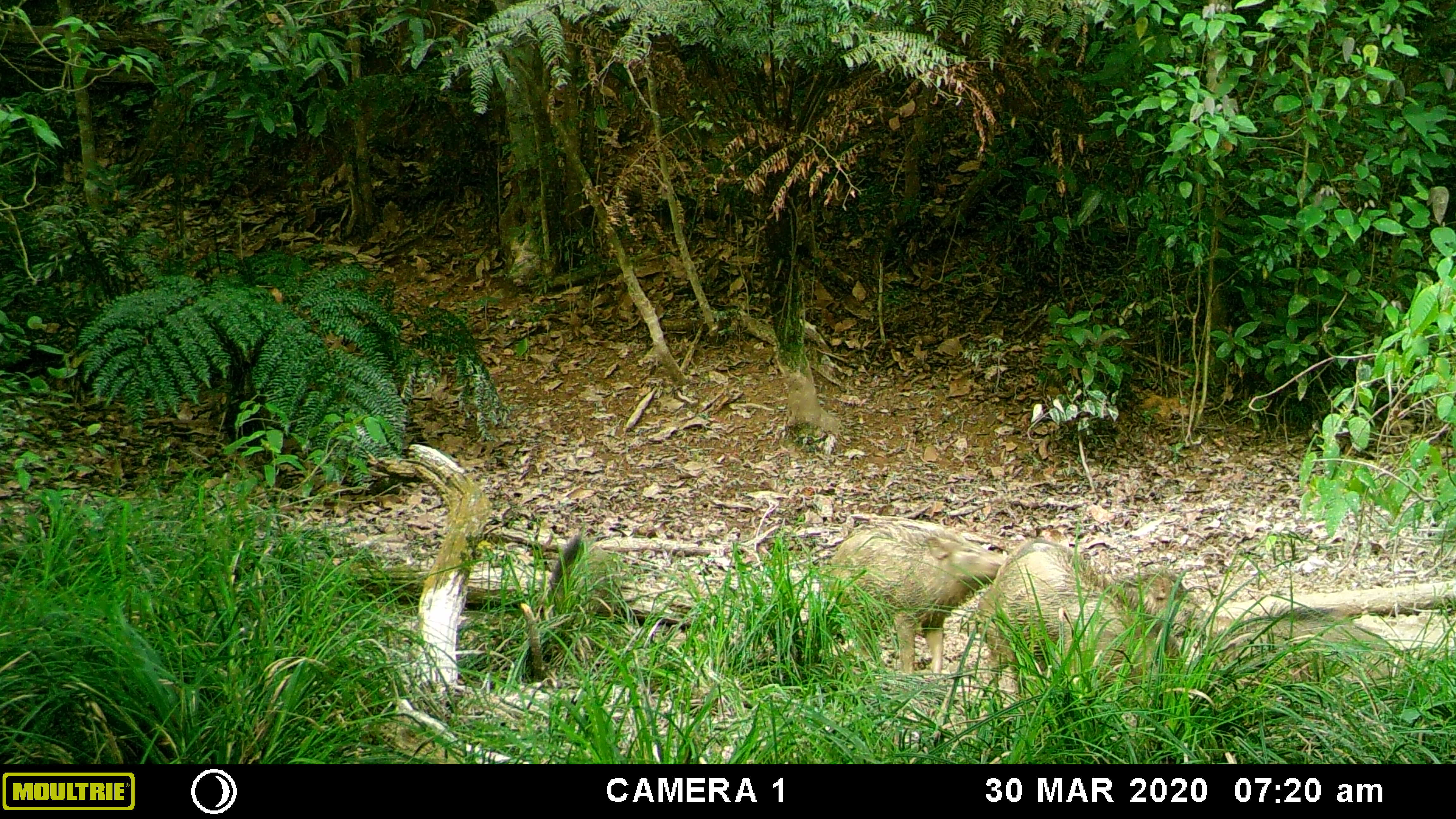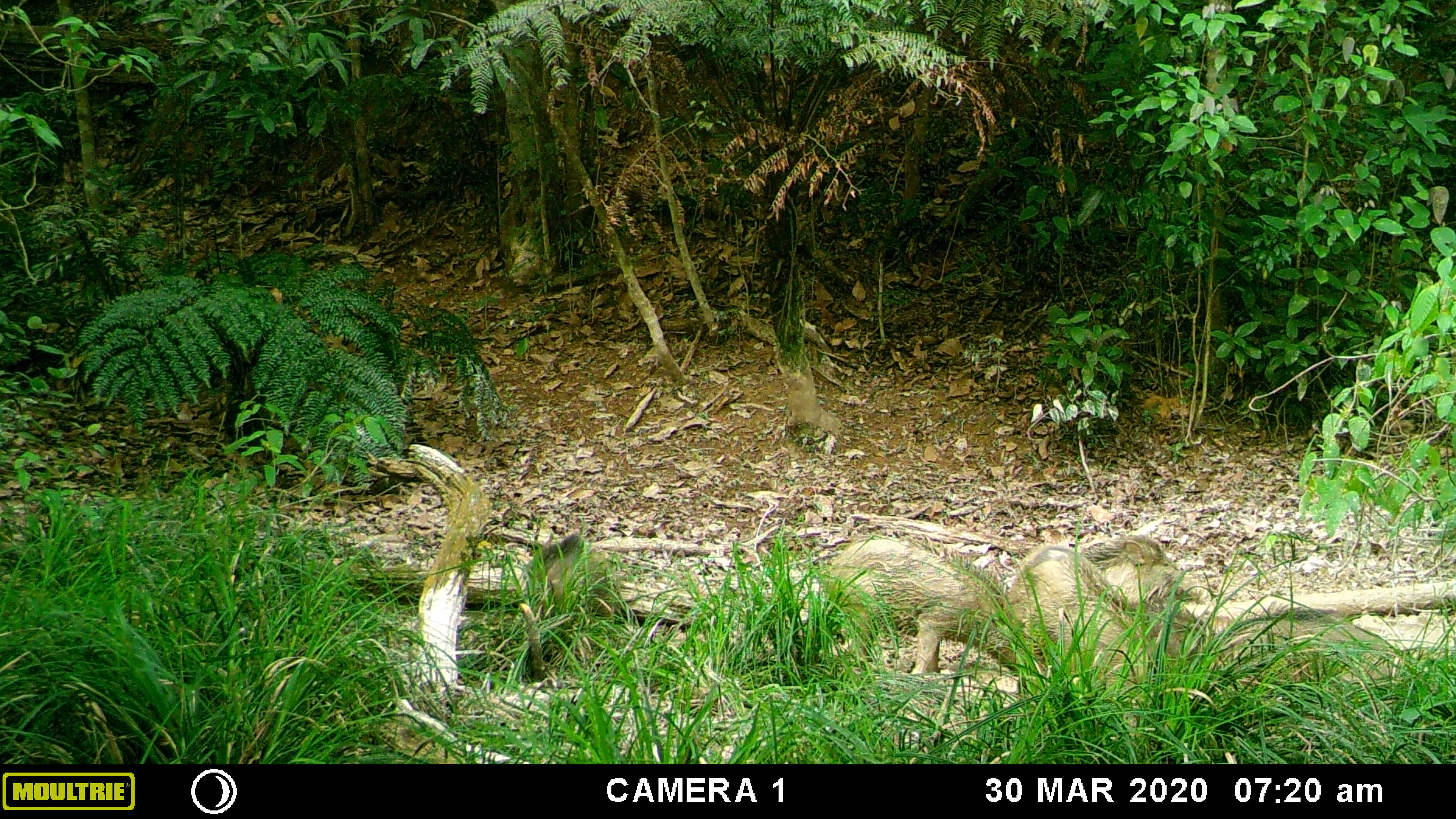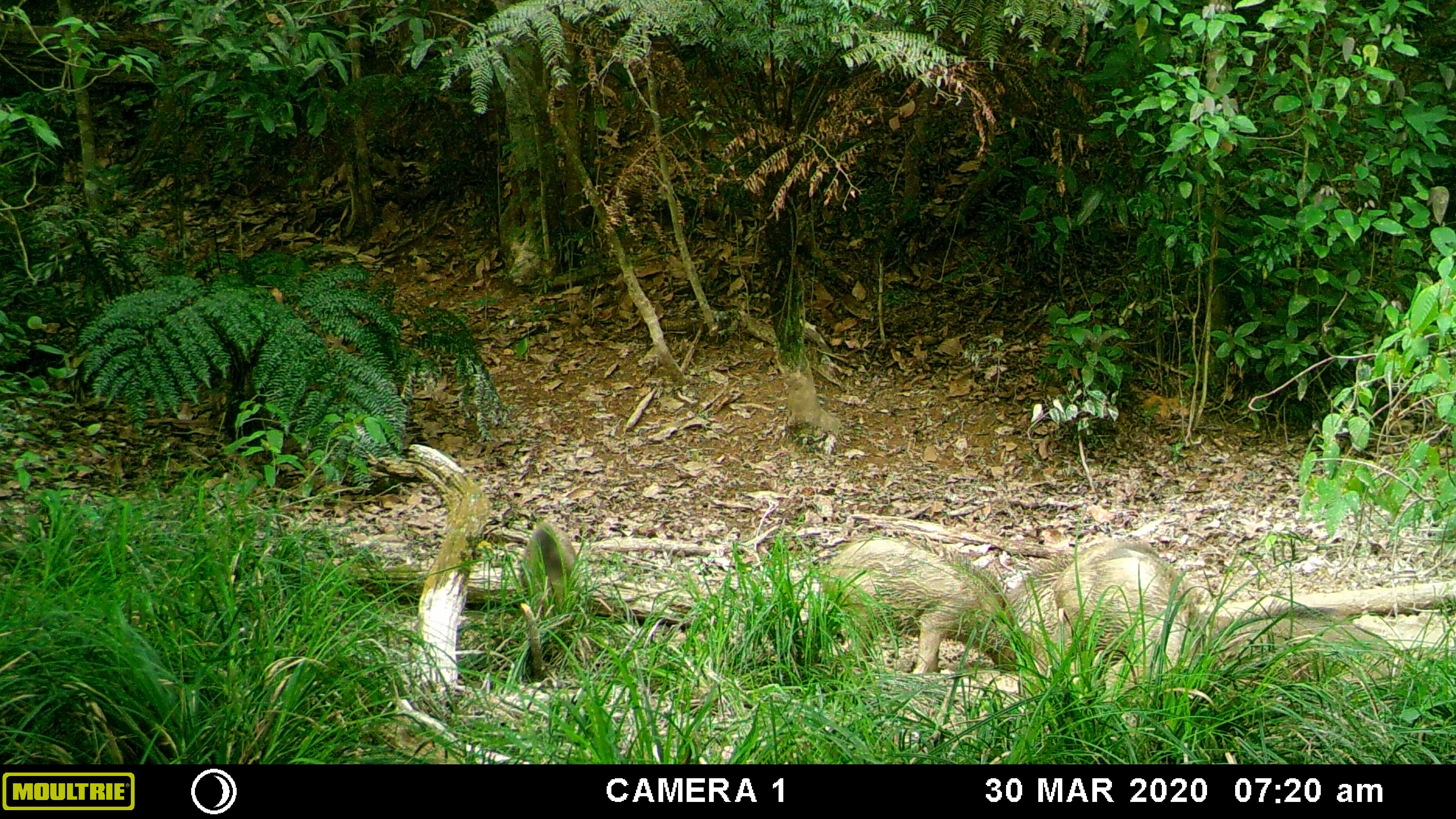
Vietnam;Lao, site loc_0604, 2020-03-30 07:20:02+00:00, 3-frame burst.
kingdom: Animalia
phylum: Chordata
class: Mammalia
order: Artiodactyla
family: Suidae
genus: Sus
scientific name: Sus scrofa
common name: eurasian wild pig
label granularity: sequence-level